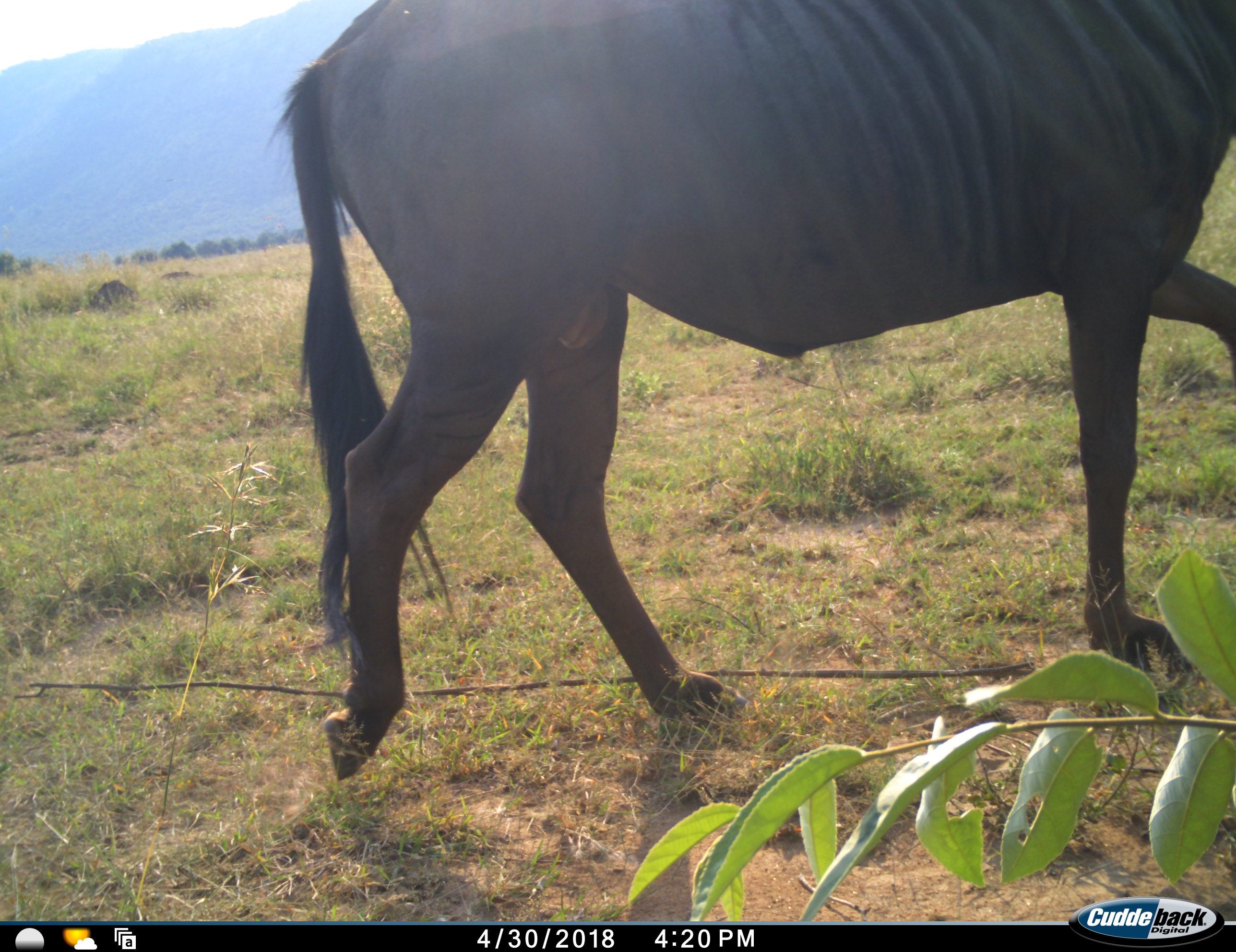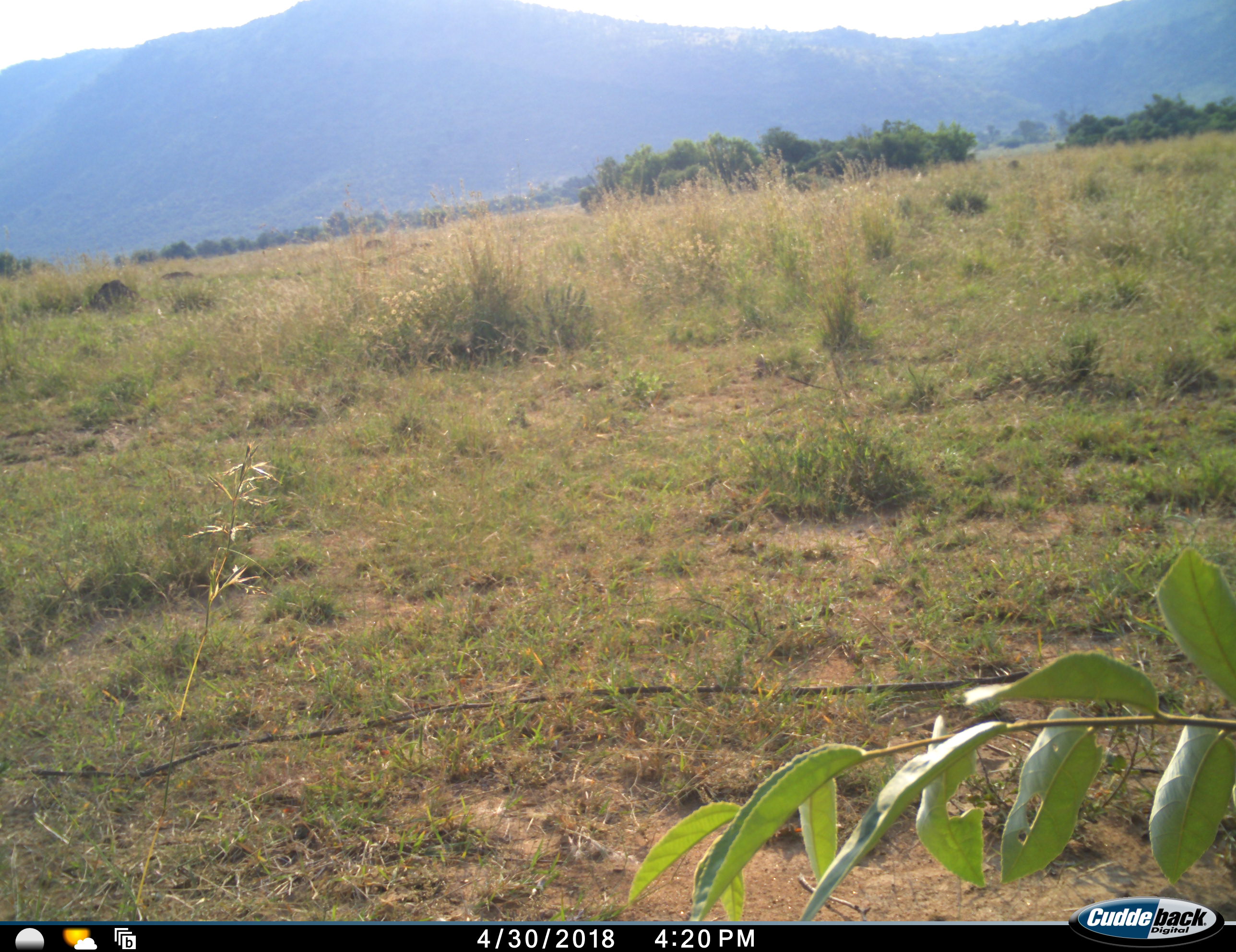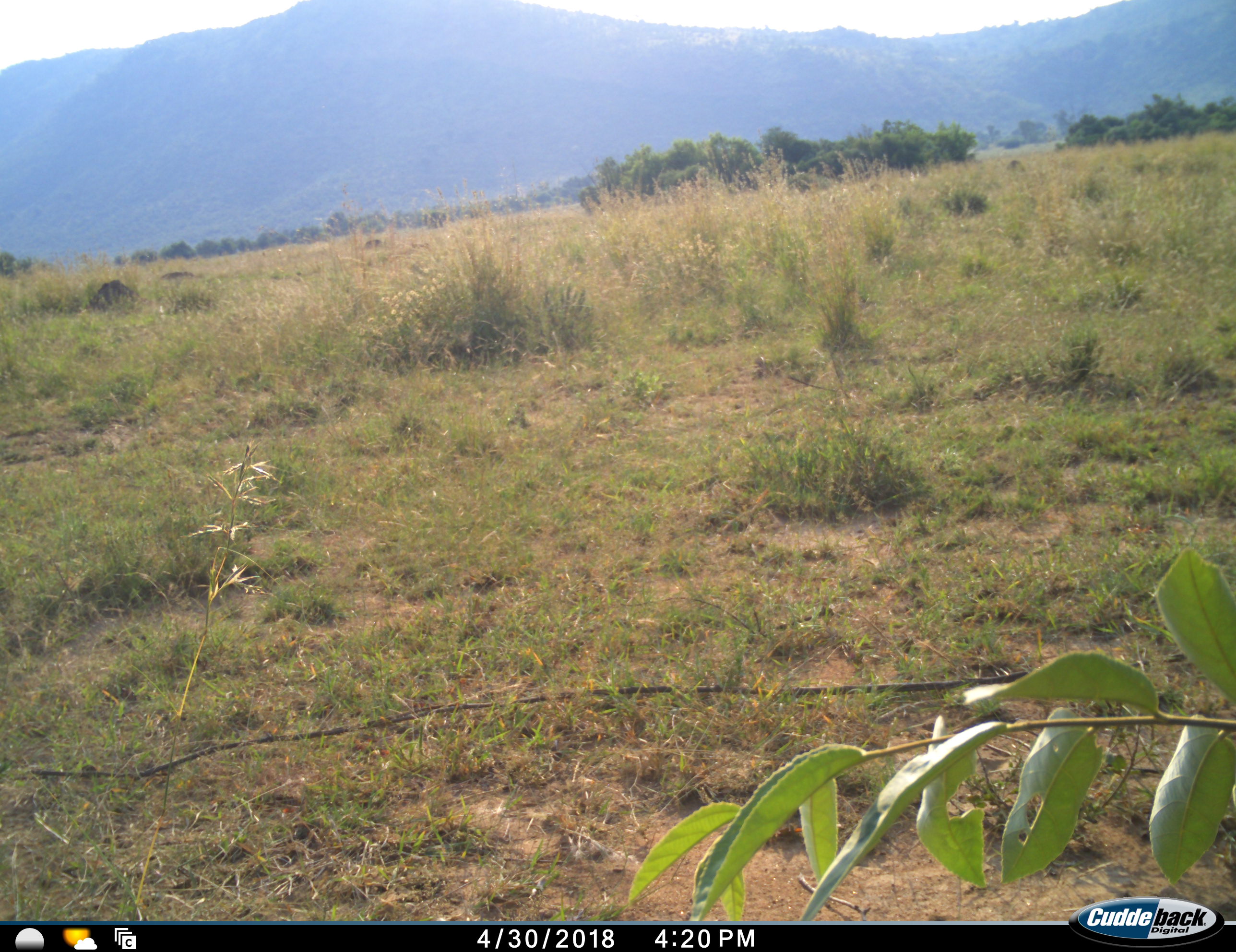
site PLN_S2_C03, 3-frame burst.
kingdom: Animalia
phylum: Chordata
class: Mammalia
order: Artiodactyla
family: Bovidae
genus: Connochaetes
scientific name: Connochaetes taurinus taurinus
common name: blue wildebeest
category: wildebeestblue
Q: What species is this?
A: Wildebeestblue (blue wildebeest) (Connochaetes taurinus taurinus).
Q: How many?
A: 1.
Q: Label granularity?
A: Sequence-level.